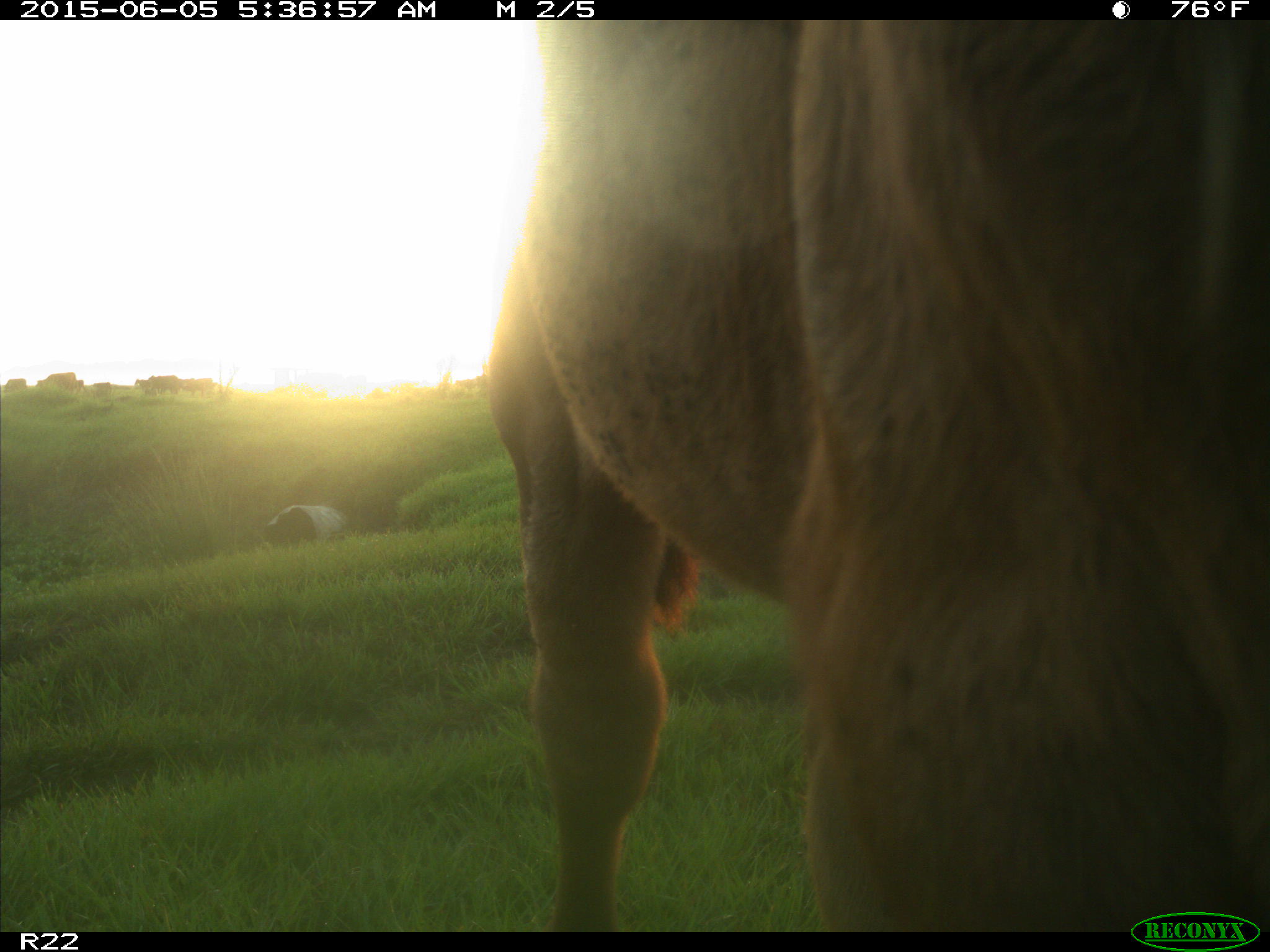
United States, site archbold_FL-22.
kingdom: Animalia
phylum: Chordata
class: Mammalia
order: Artiodactyla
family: Bovidae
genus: Bos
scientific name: Bos taurus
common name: domestic cow